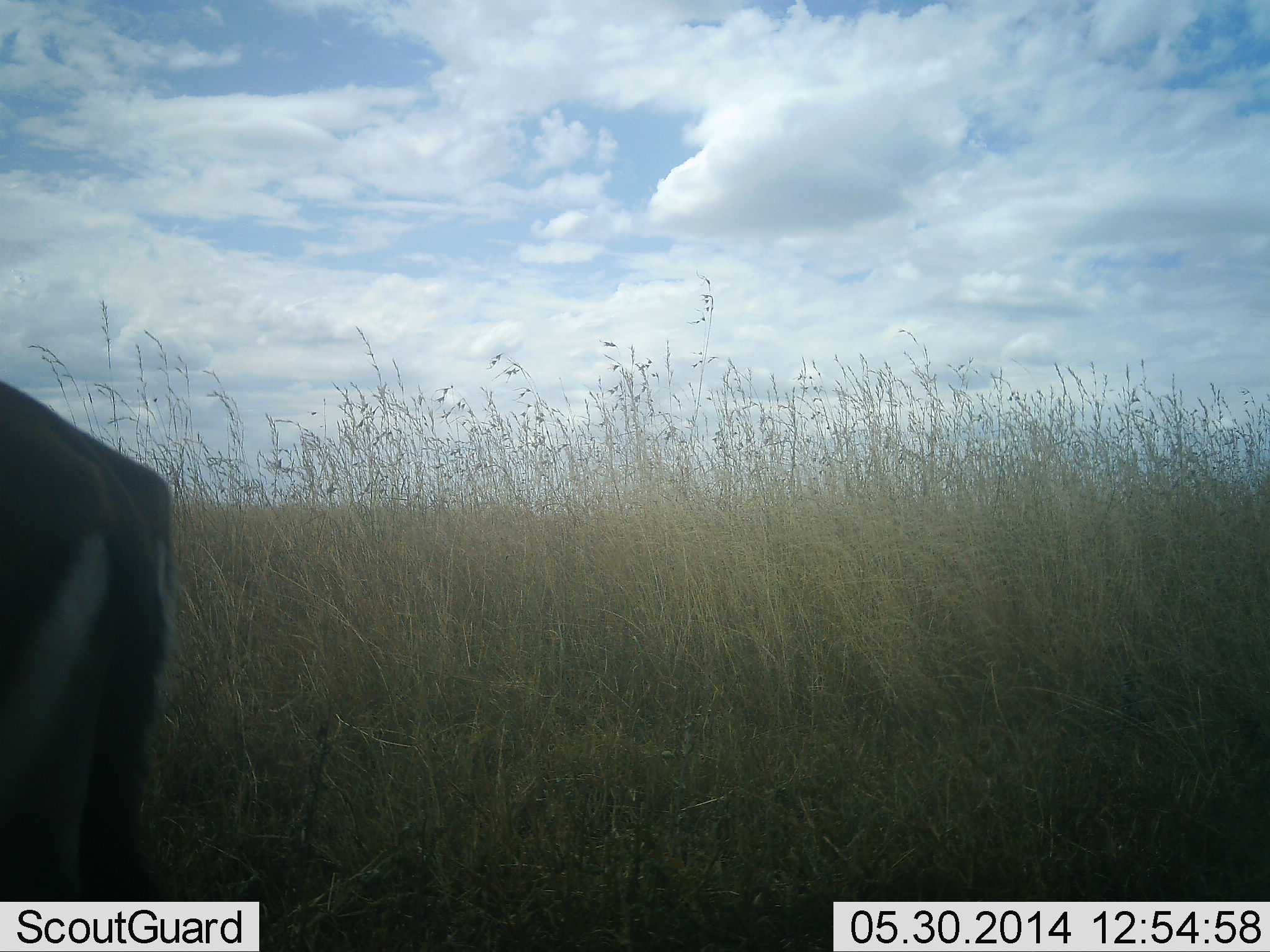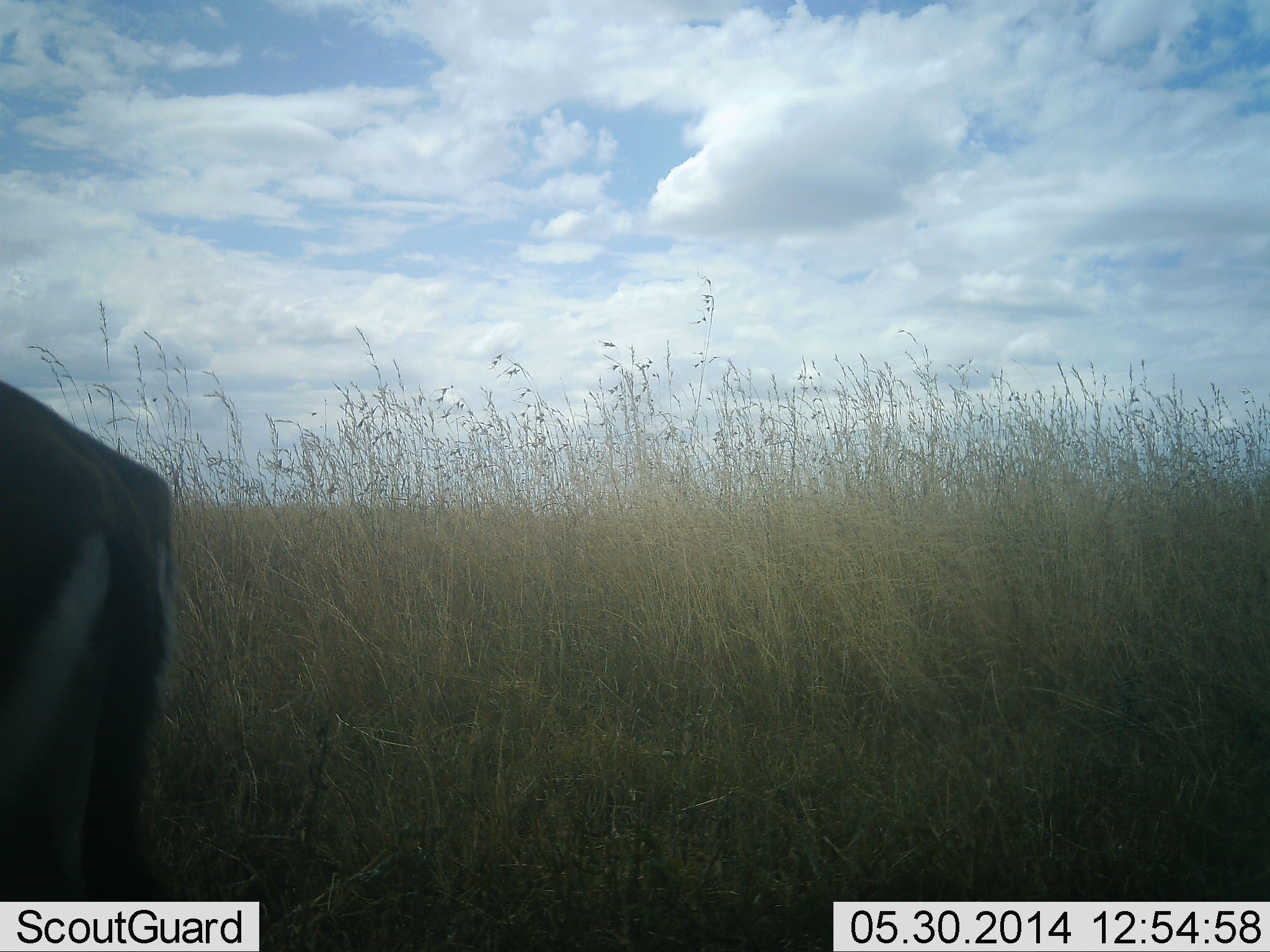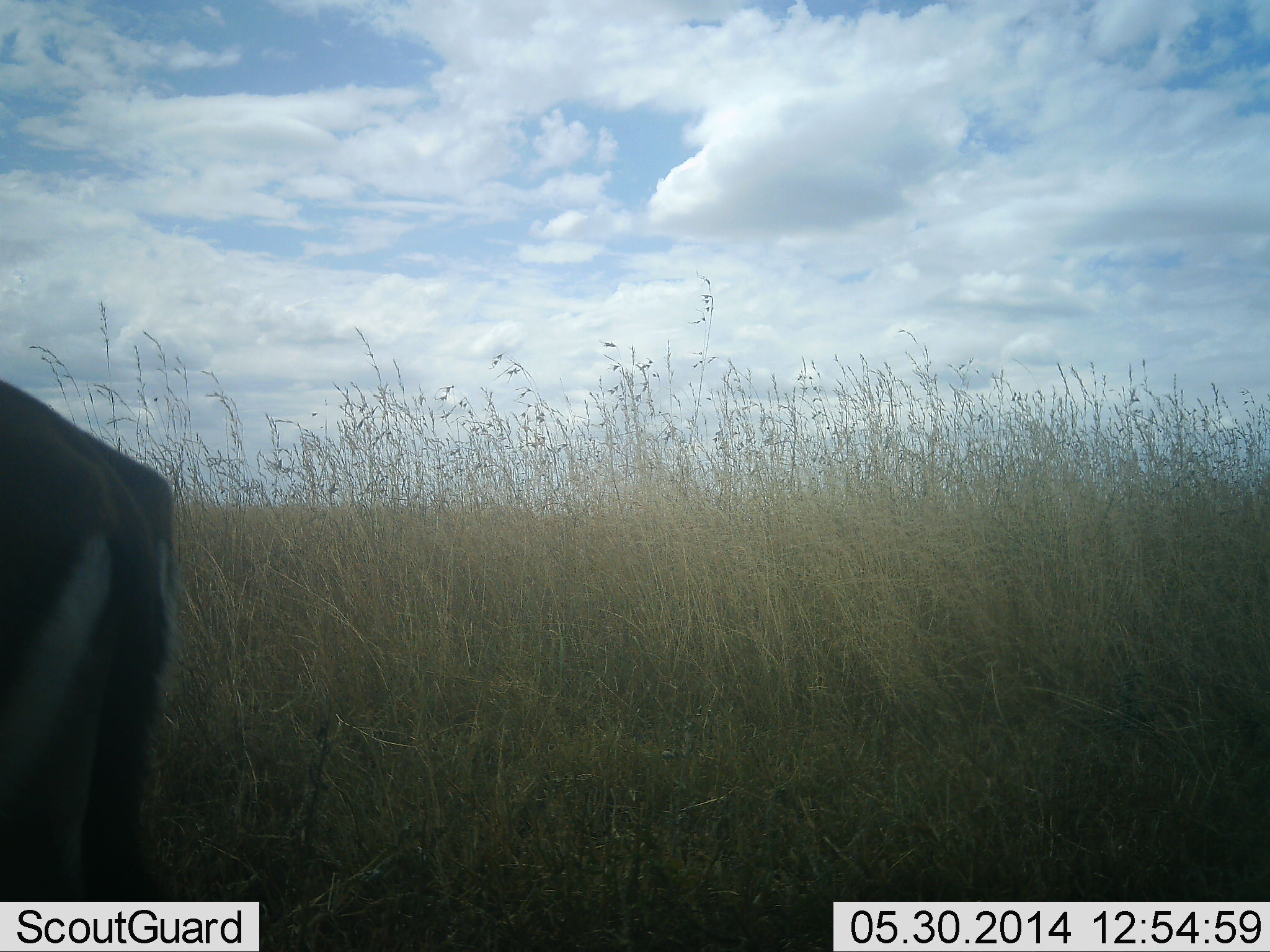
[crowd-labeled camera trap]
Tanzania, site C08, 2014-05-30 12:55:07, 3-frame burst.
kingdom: Animalia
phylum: Chordata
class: Mammalia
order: Artiodactyla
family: Bovidae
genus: Eudorcas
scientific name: Eudorcas thomsonii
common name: thomson's gazelle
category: gazellethomsons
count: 1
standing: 100%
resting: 0%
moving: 0%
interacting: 0%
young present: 0%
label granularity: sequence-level